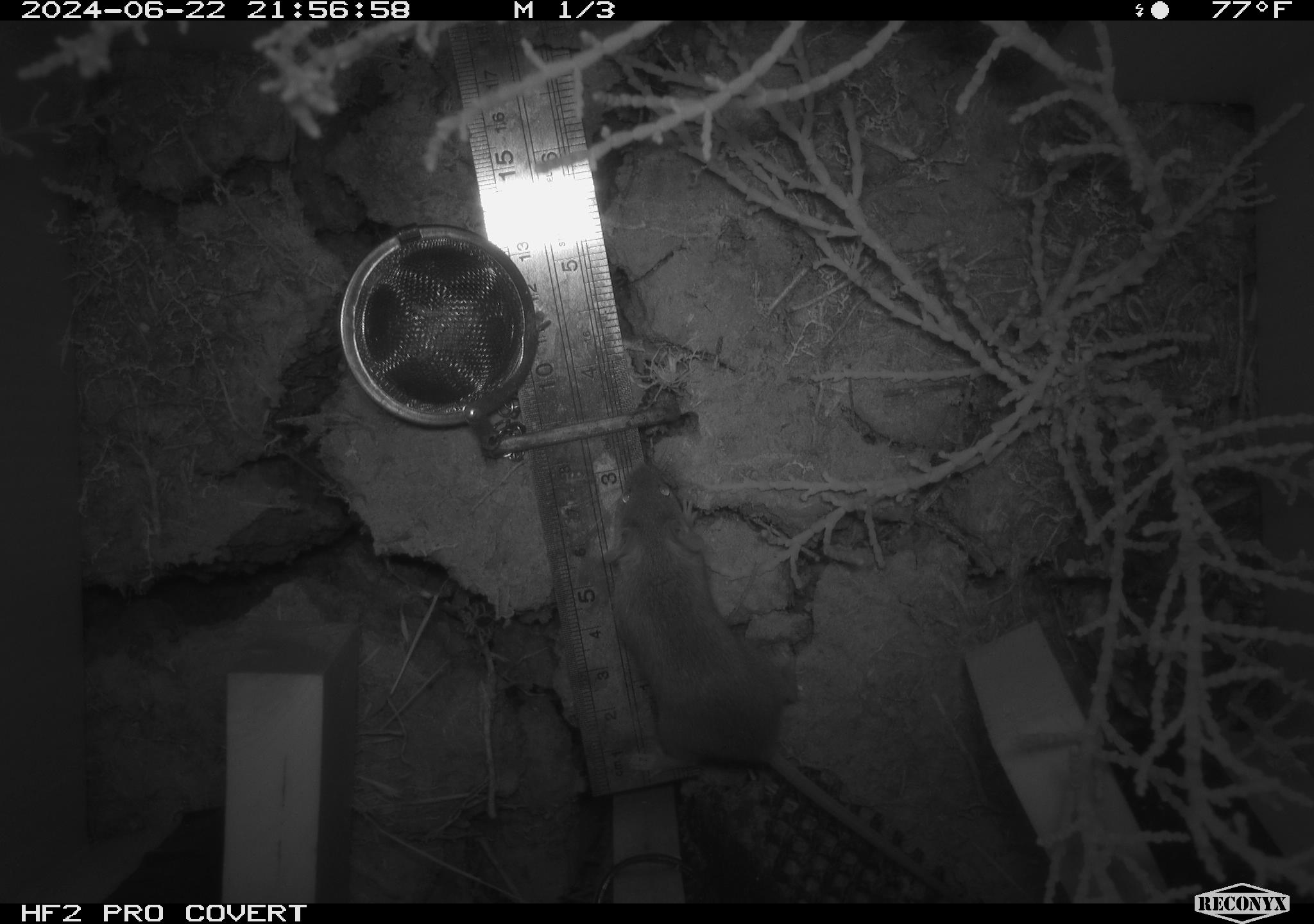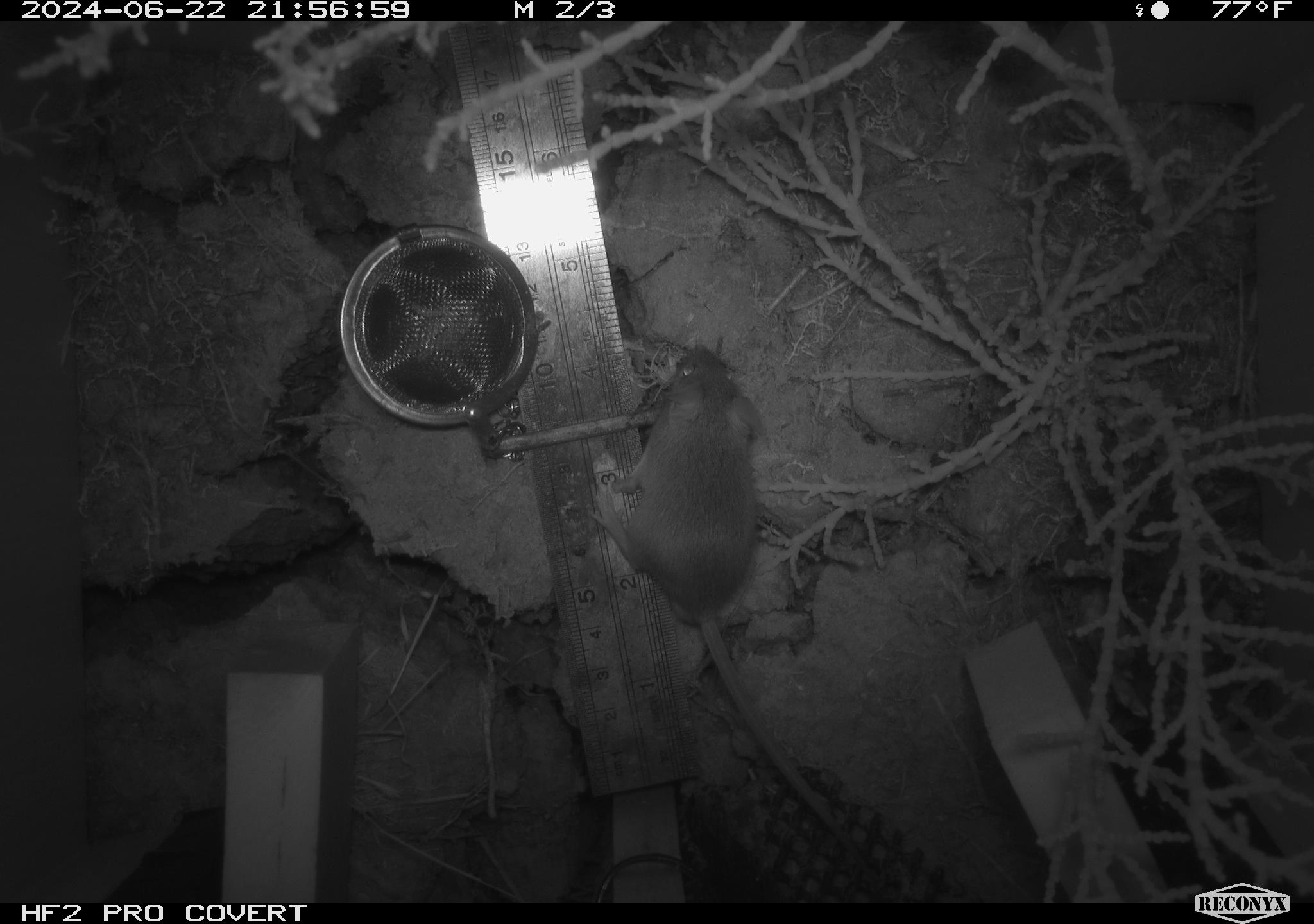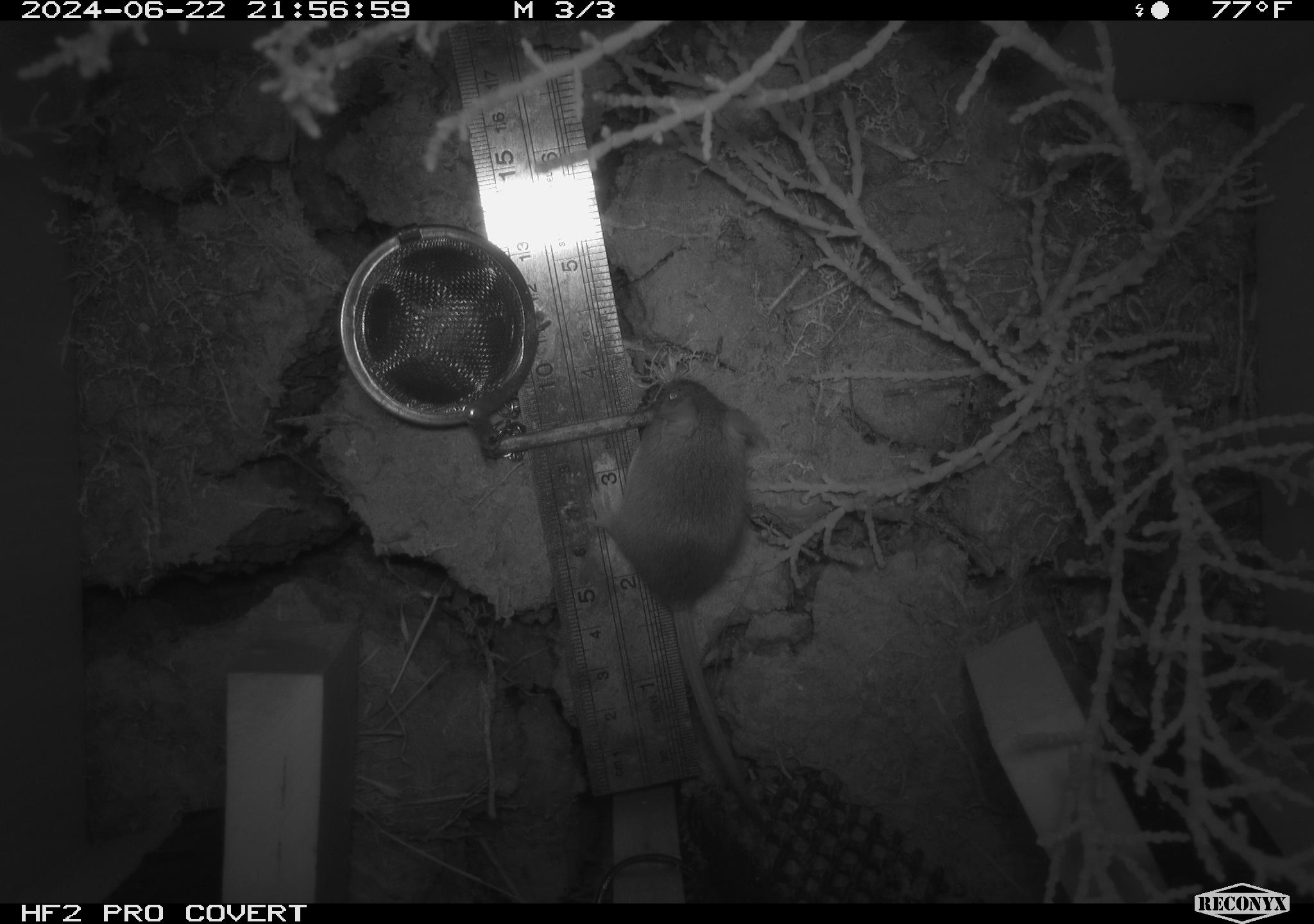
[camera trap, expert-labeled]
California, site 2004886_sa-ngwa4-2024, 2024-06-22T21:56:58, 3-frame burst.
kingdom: Animalia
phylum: Chordata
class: Mammalia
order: Rodentia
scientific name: Rodentia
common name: mouse species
Mouse species (Rodentia).